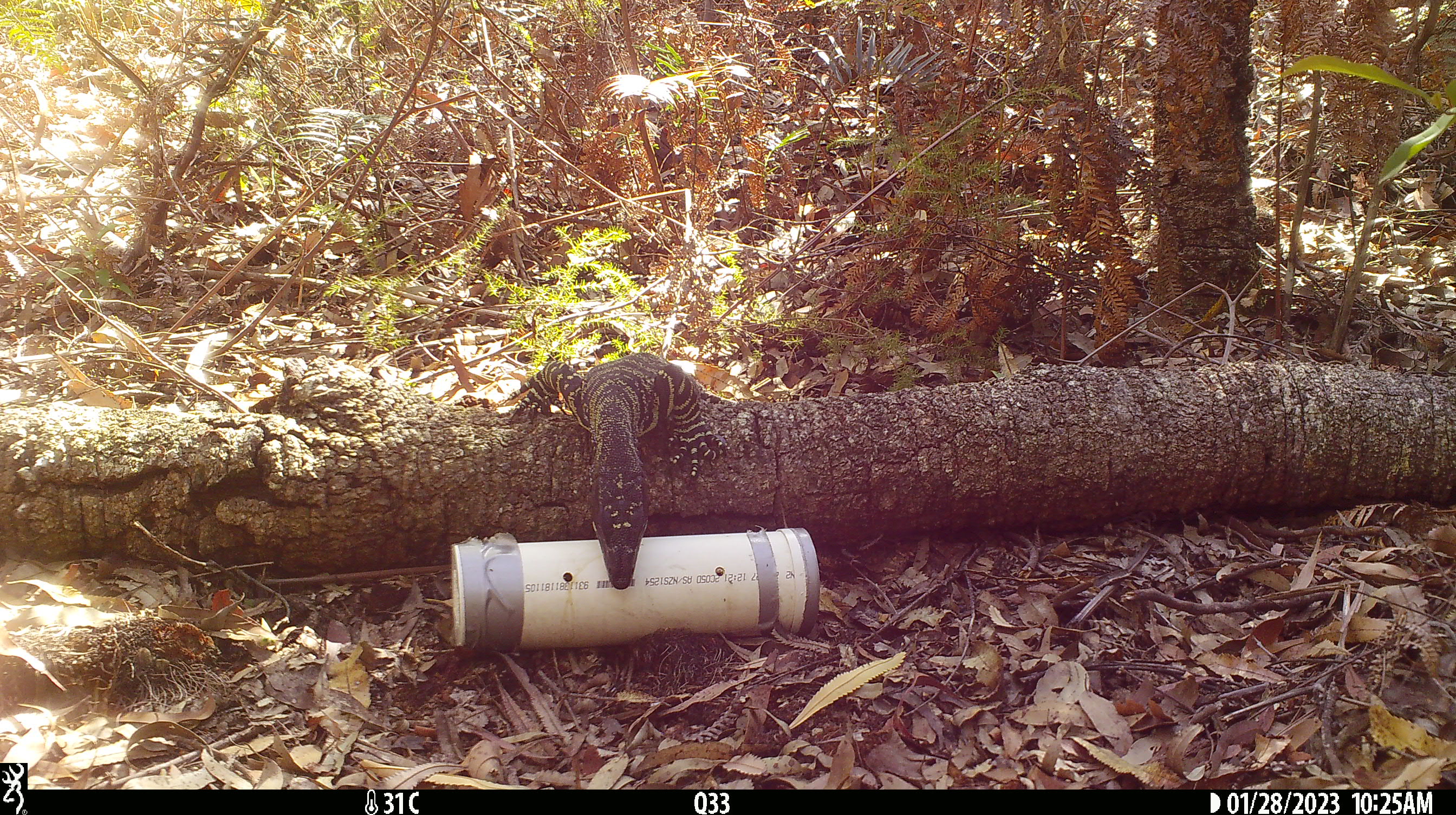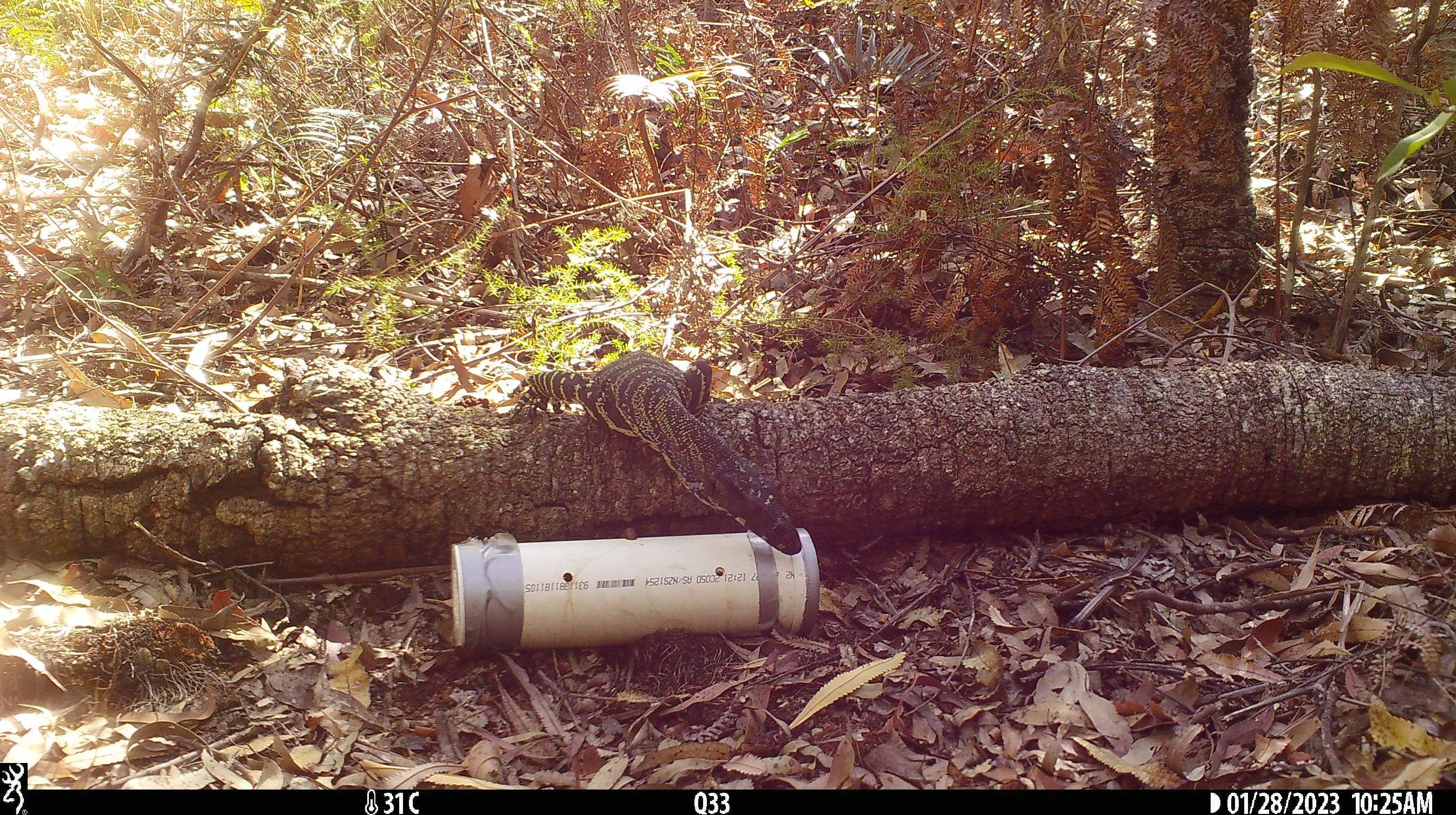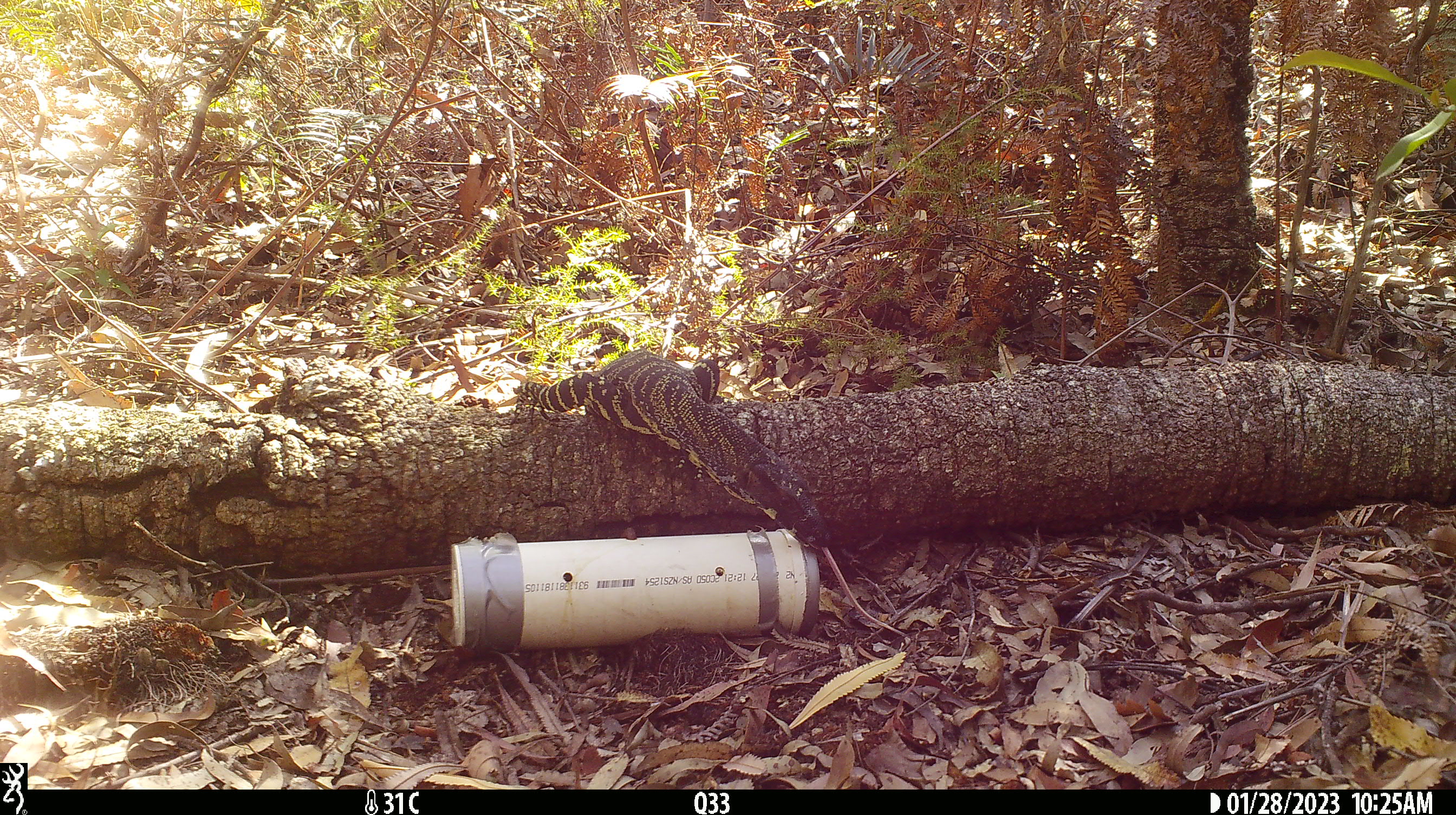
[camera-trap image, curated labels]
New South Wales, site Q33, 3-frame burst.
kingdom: Animalia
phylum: Chordata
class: Reptilia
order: Squamata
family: Varanidae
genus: Varanus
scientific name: Varanus varius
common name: lace monitor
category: goanna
Goanna (lace monitor) (Varanus varius).